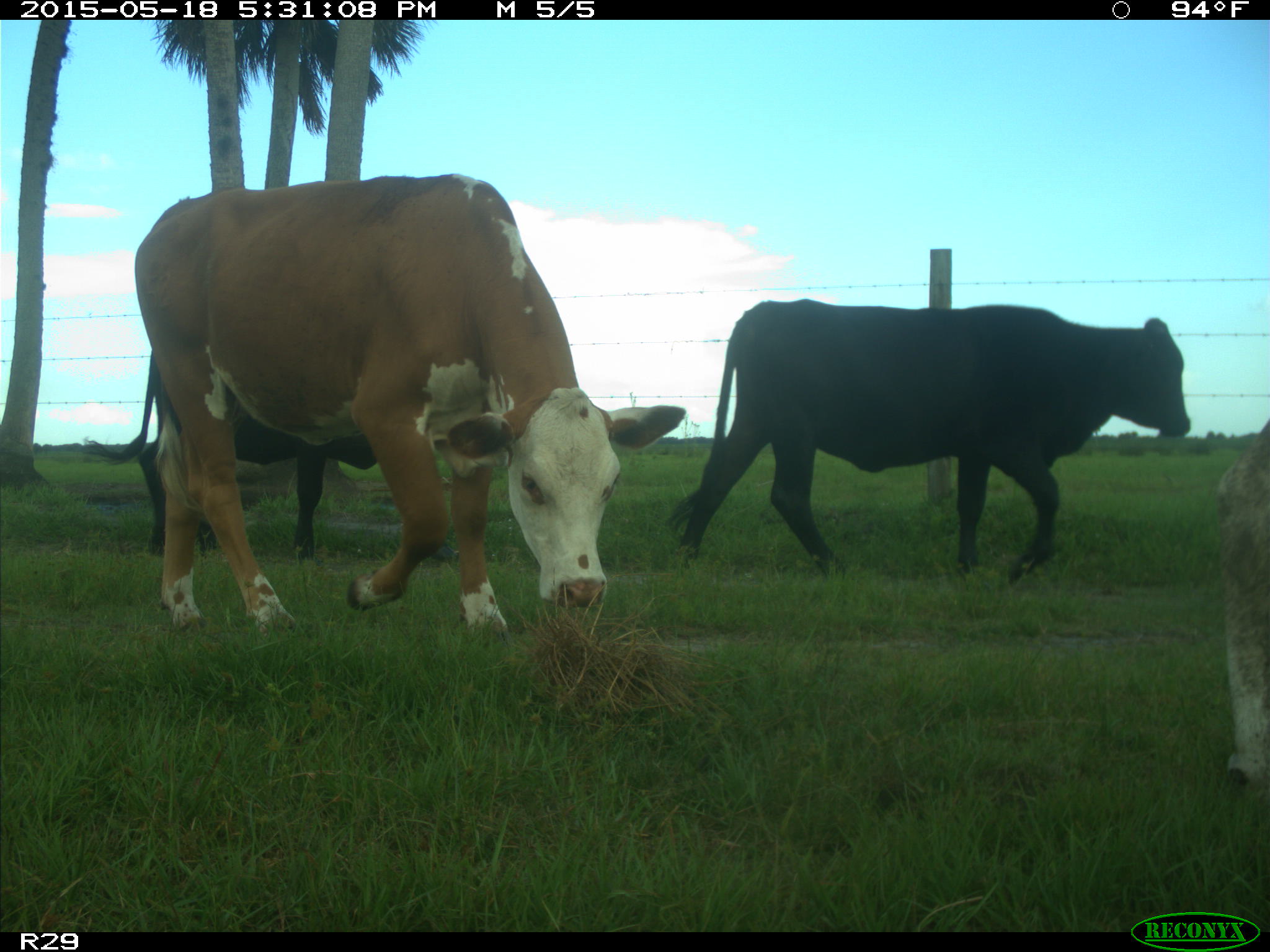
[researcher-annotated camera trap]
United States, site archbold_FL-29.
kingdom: Animalia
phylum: Chordata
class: Mammalia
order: Artiodactyla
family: Bovidae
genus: Bos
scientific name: Bos taurus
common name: domestic cow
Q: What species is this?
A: Bos taurus (domestic cow).